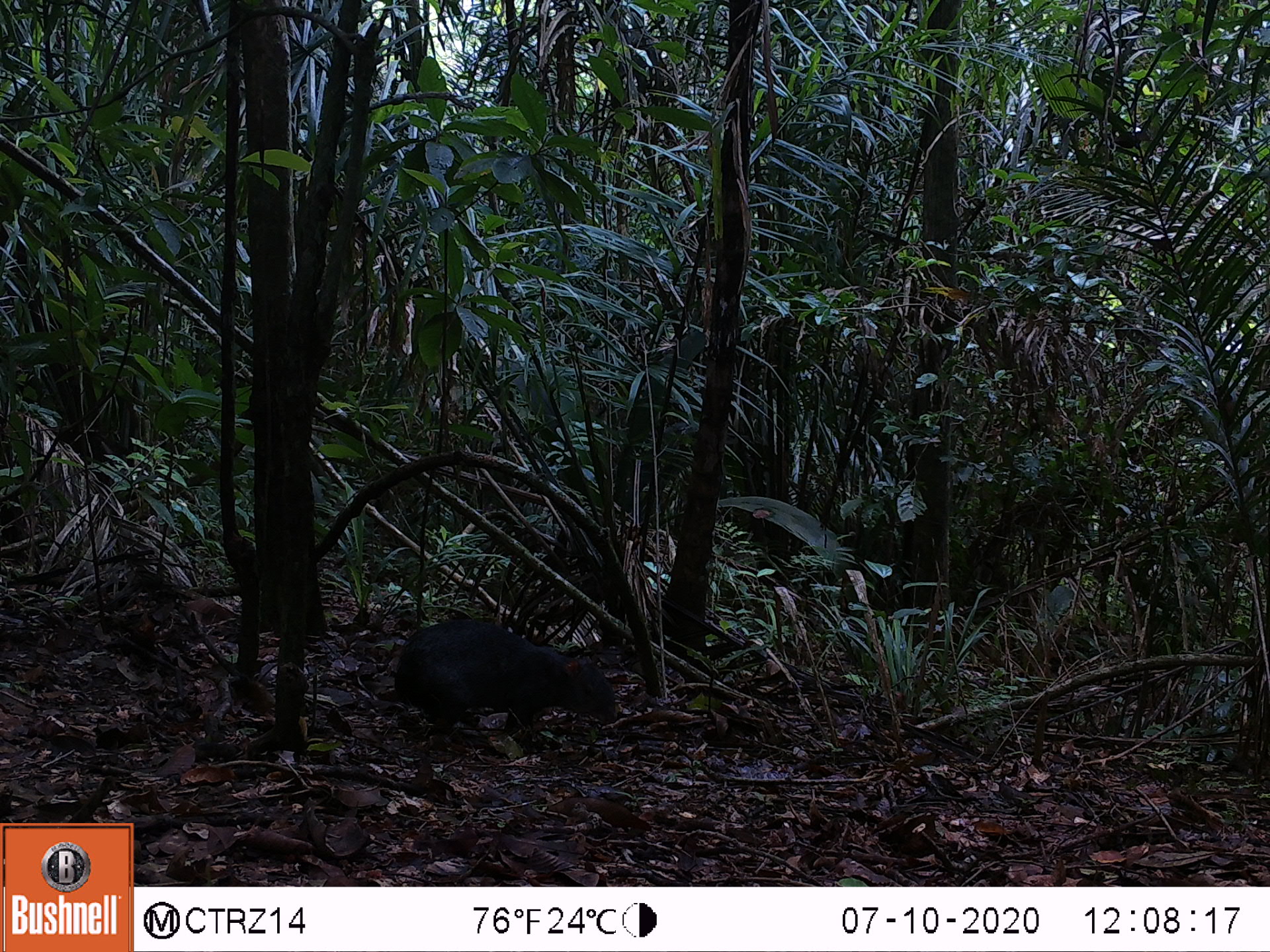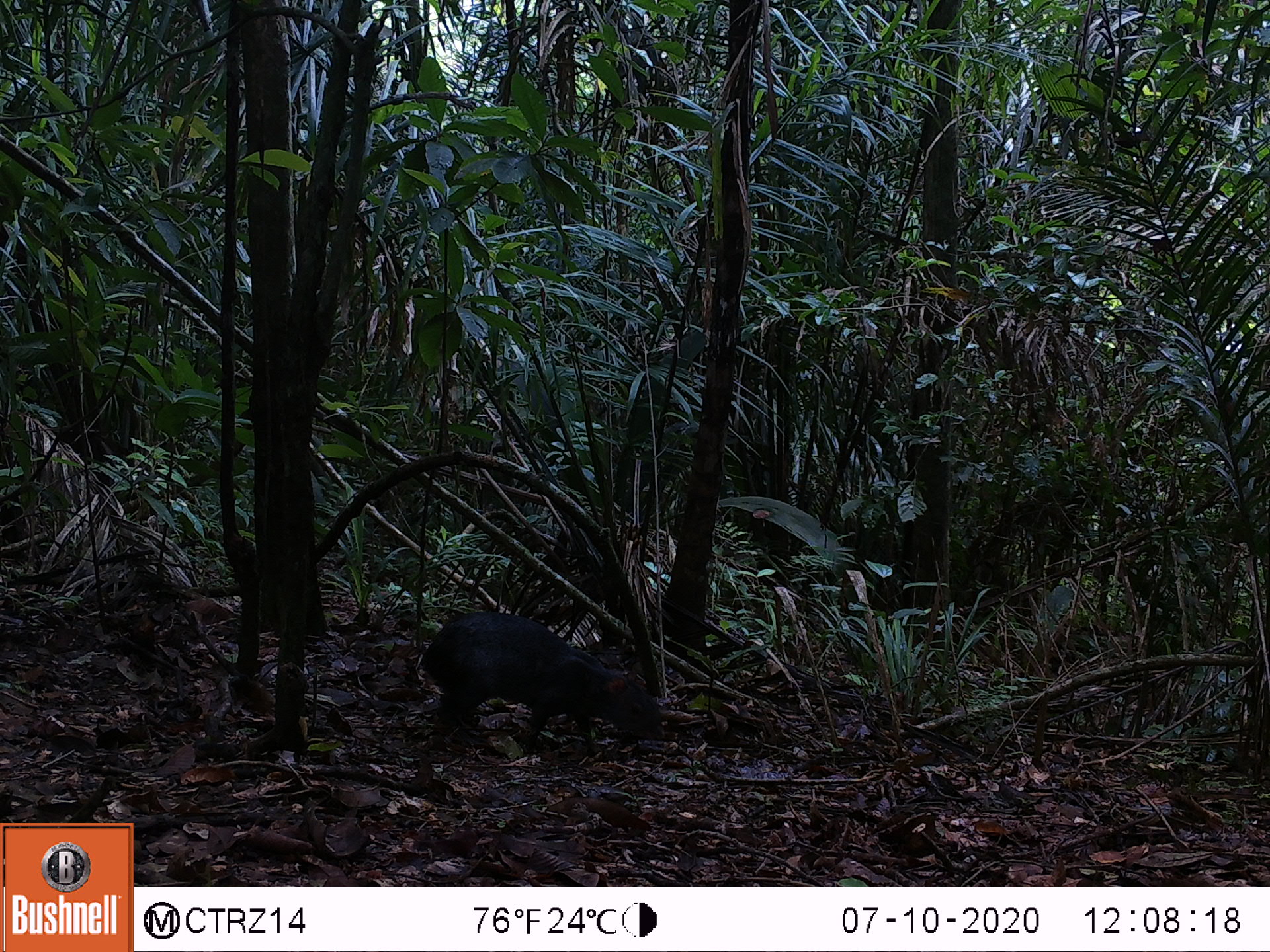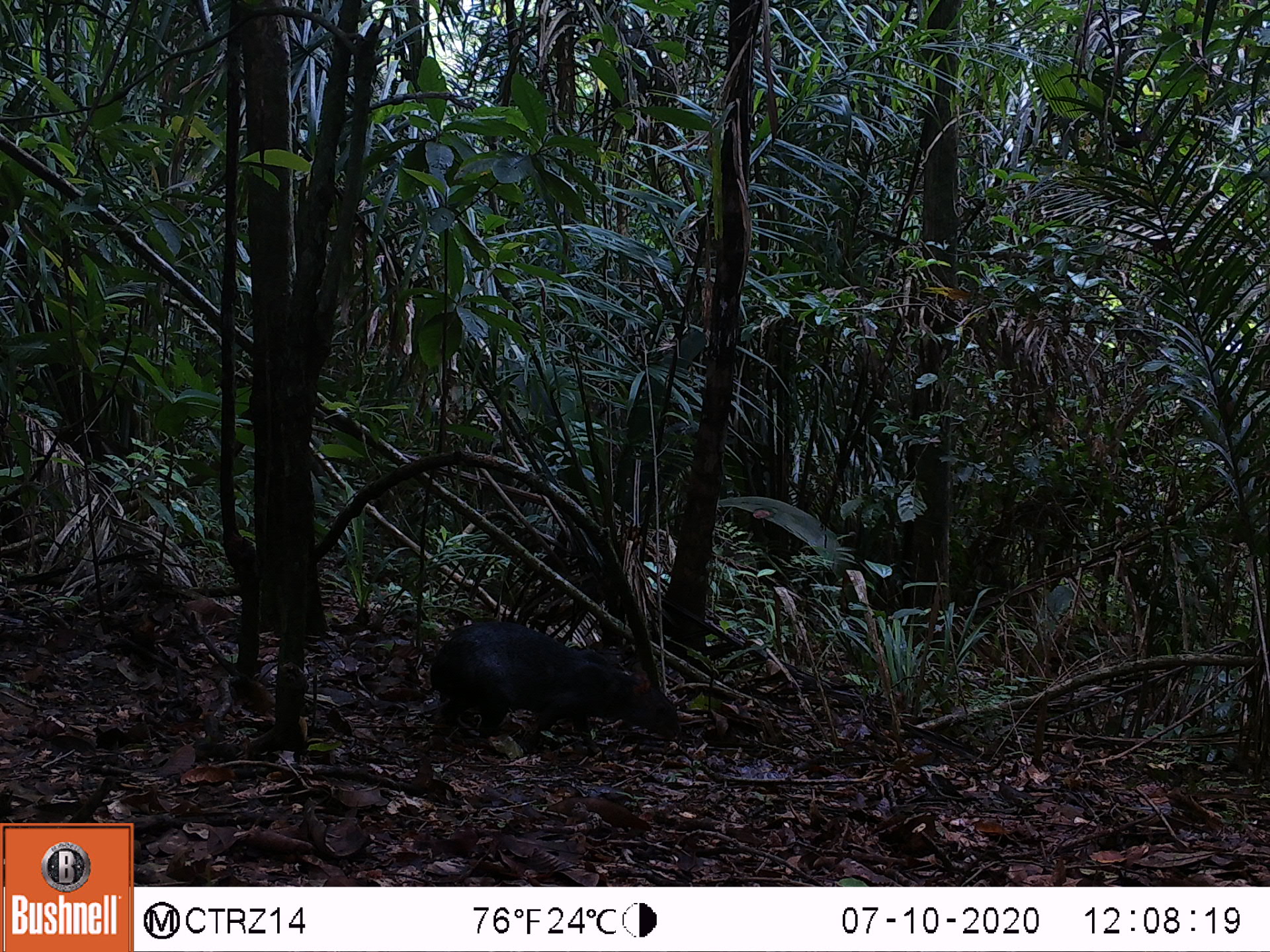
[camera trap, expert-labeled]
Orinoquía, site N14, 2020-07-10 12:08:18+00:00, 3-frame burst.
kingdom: Animalia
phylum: Chordata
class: Mammalia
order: Rodentia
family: Dasyproctidae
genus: Dasyprocta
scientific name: Dasyprocta fuliginosa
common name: black agouti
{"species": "black agouti (Dasyprocta fuliginosa)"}